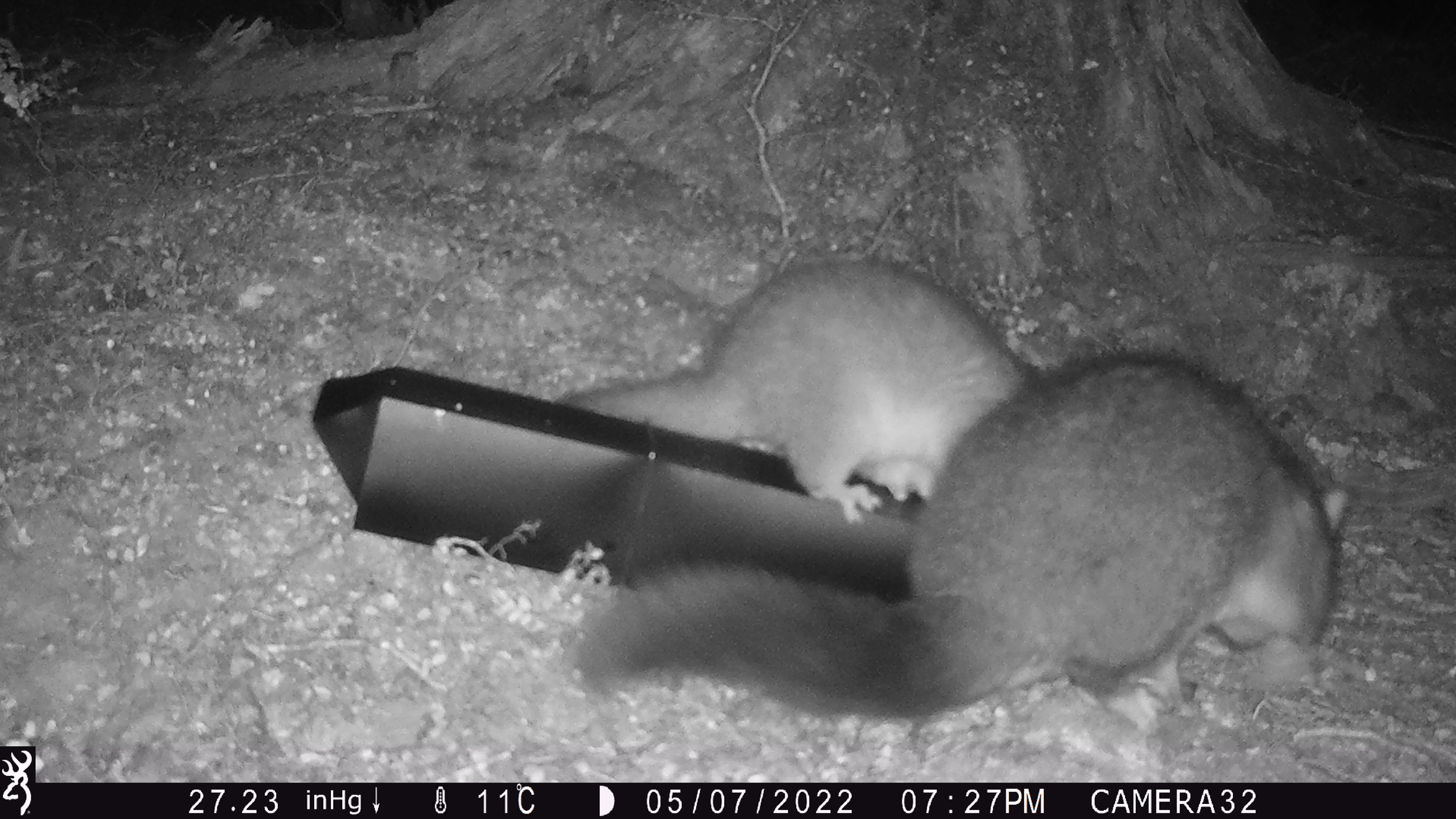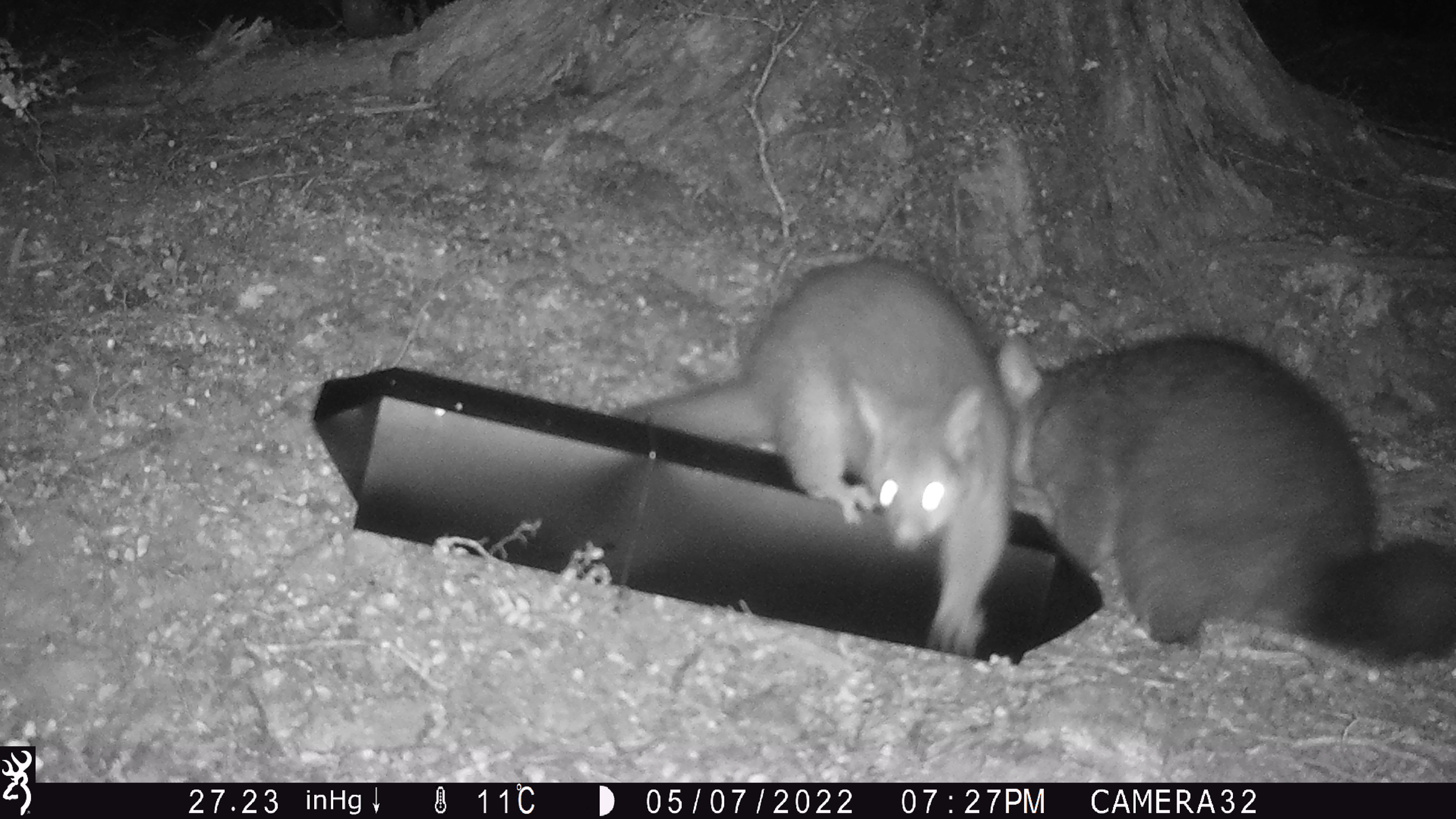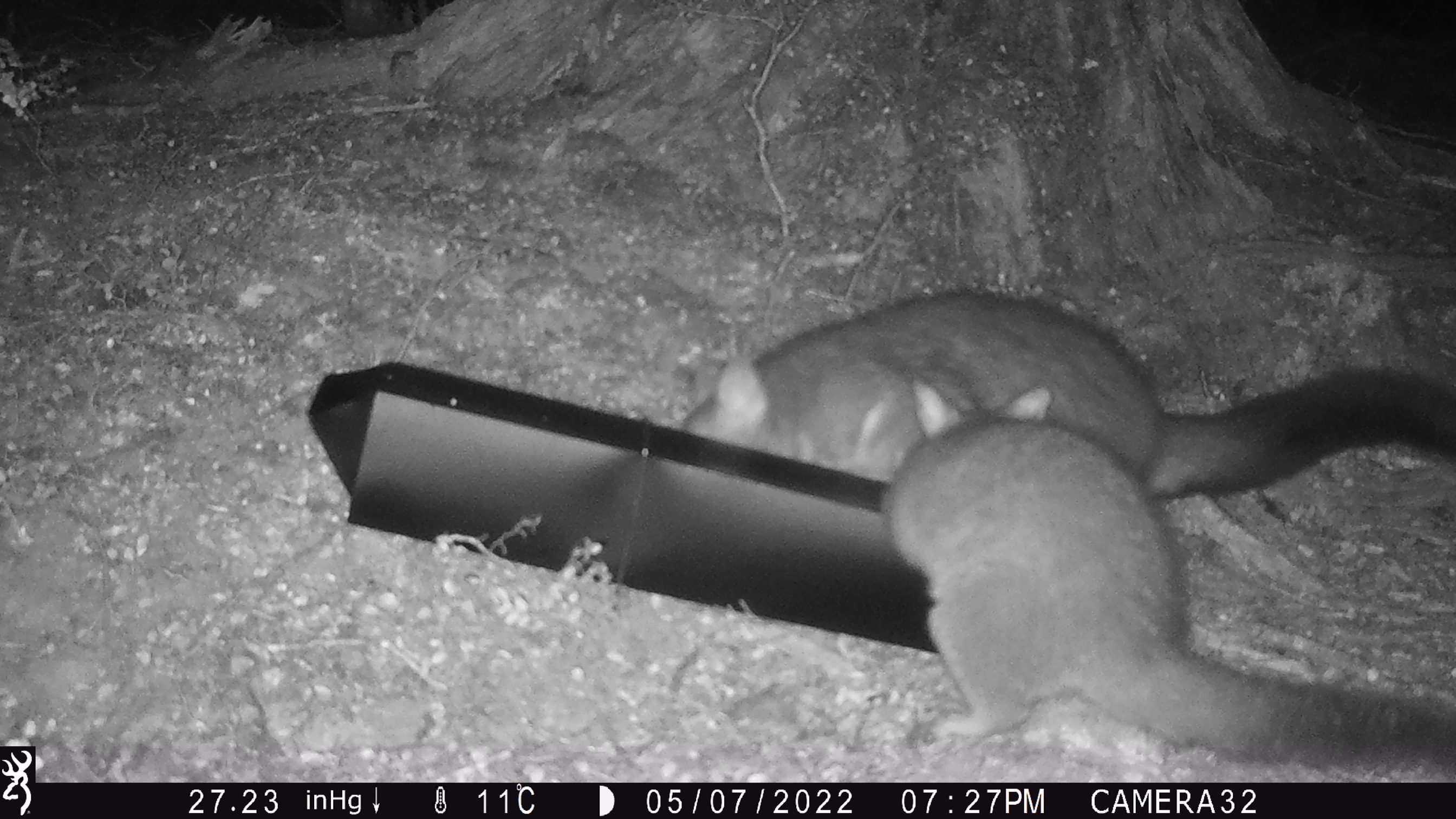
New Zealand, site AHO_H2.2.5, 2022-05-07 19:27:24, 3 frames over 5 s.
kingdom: Animalia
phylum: Chordata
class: Mammalia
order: Diprotodontia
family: Phalangeridae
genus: Trichosurus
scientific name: Trichosurus vulpecula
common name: common brushtail possum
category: possum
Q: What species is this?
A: Possum (common brushtail possum) (Trichosurus vulpecula).